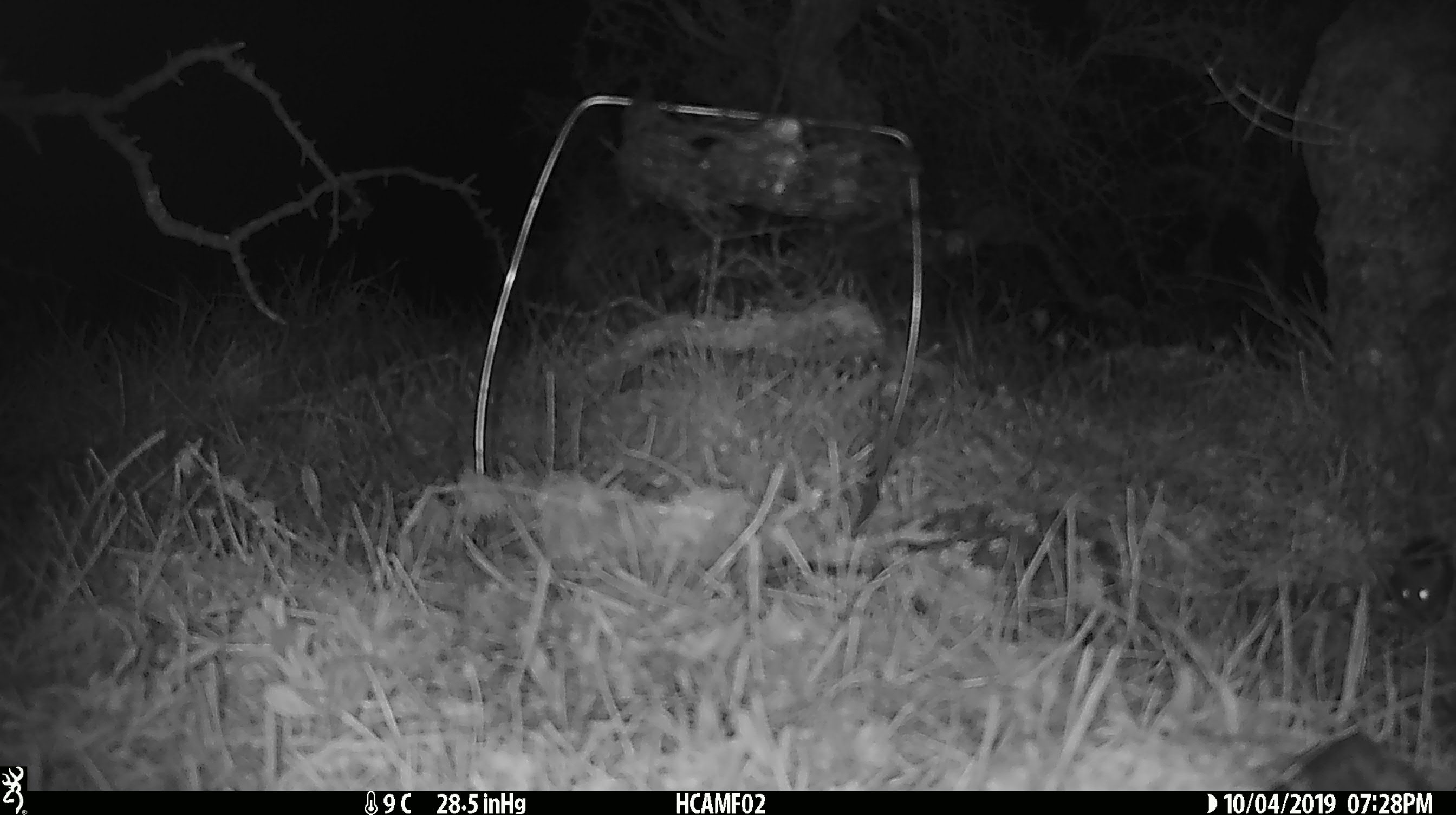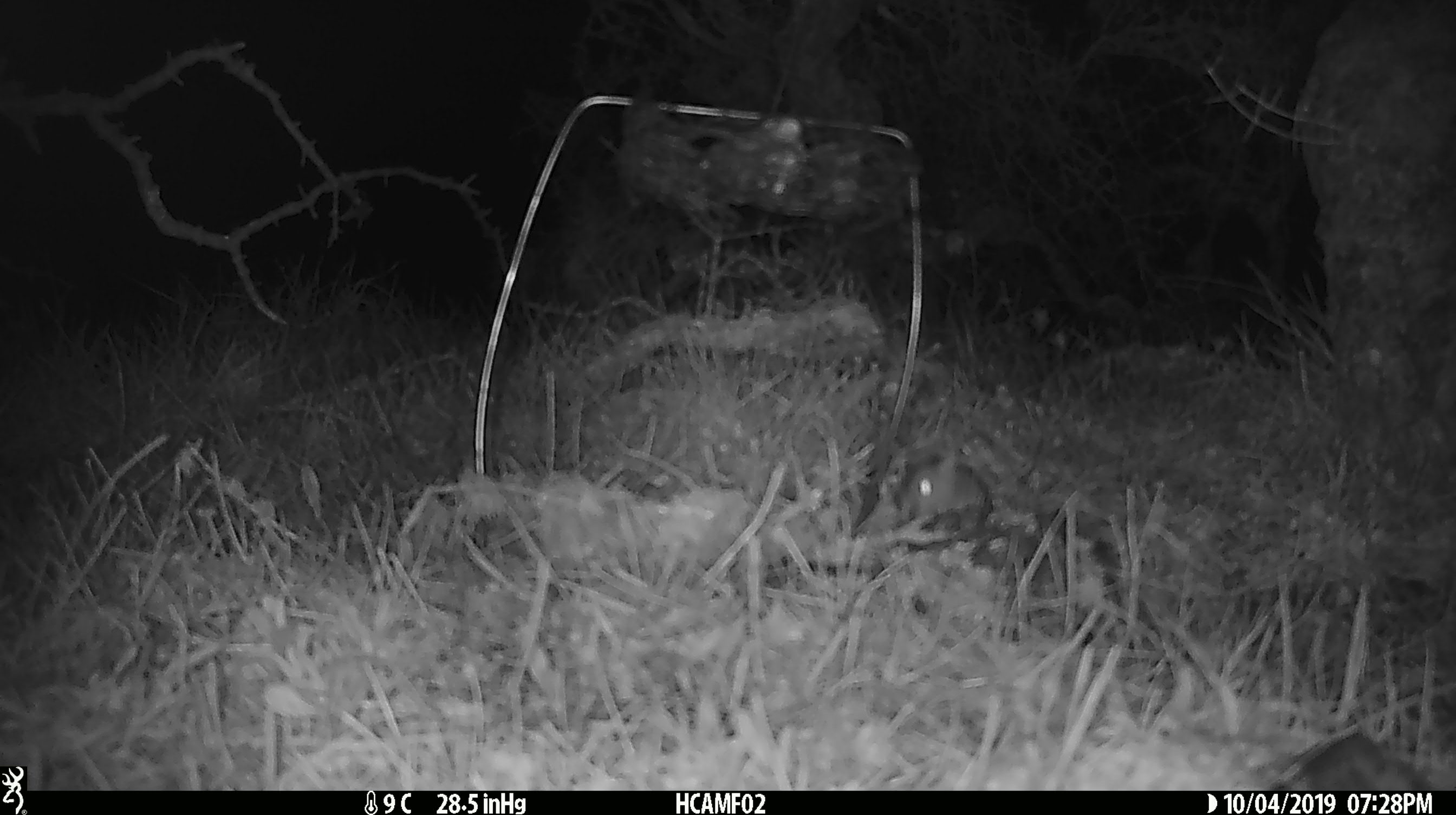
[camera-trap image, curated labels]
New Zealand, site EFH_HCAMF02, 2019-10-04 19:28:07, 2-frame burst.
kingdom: Animalia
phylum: Chordata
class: Mammalia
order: Rodentia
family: Muridae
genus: Mus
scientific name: Mus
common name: mouse